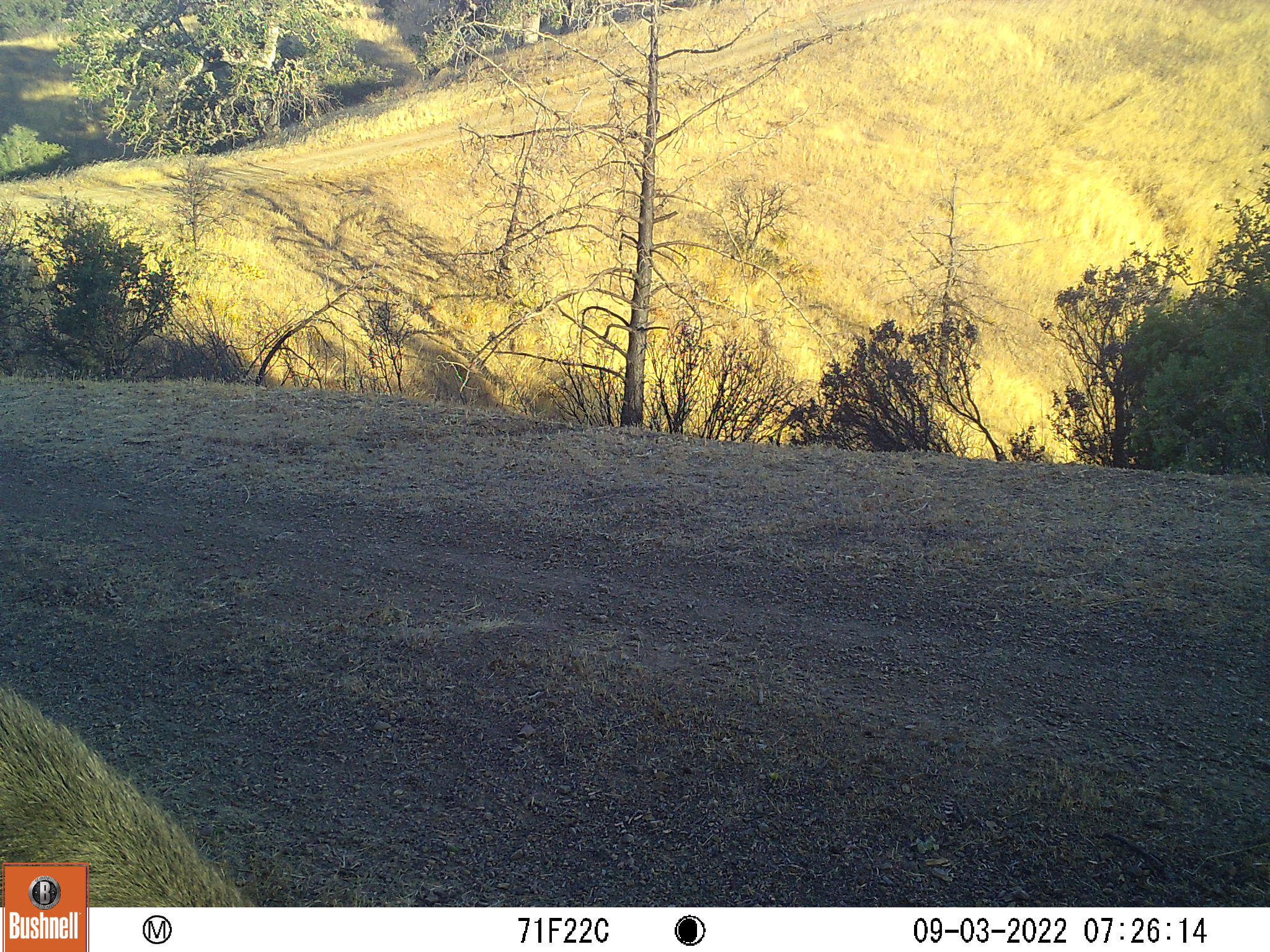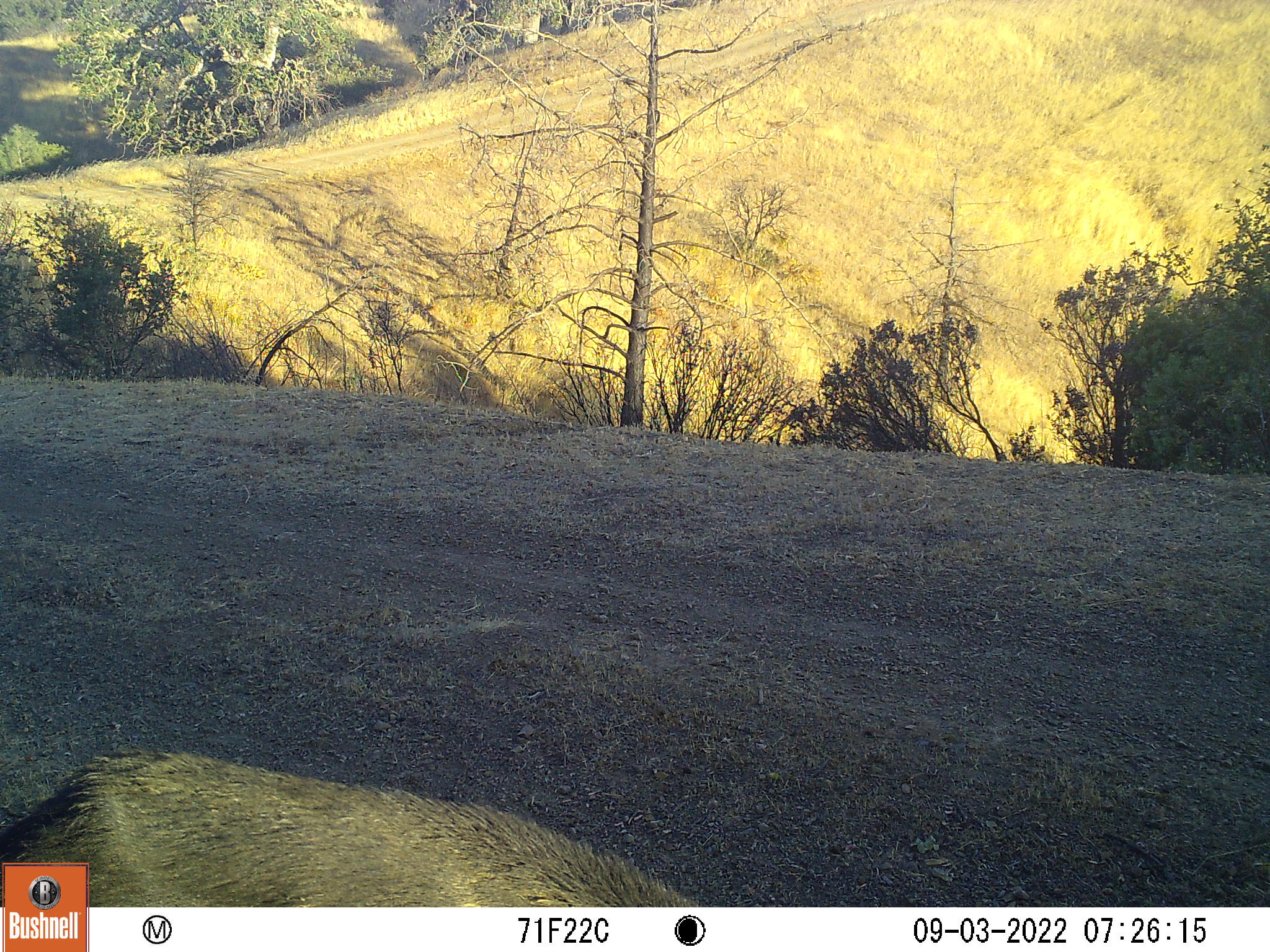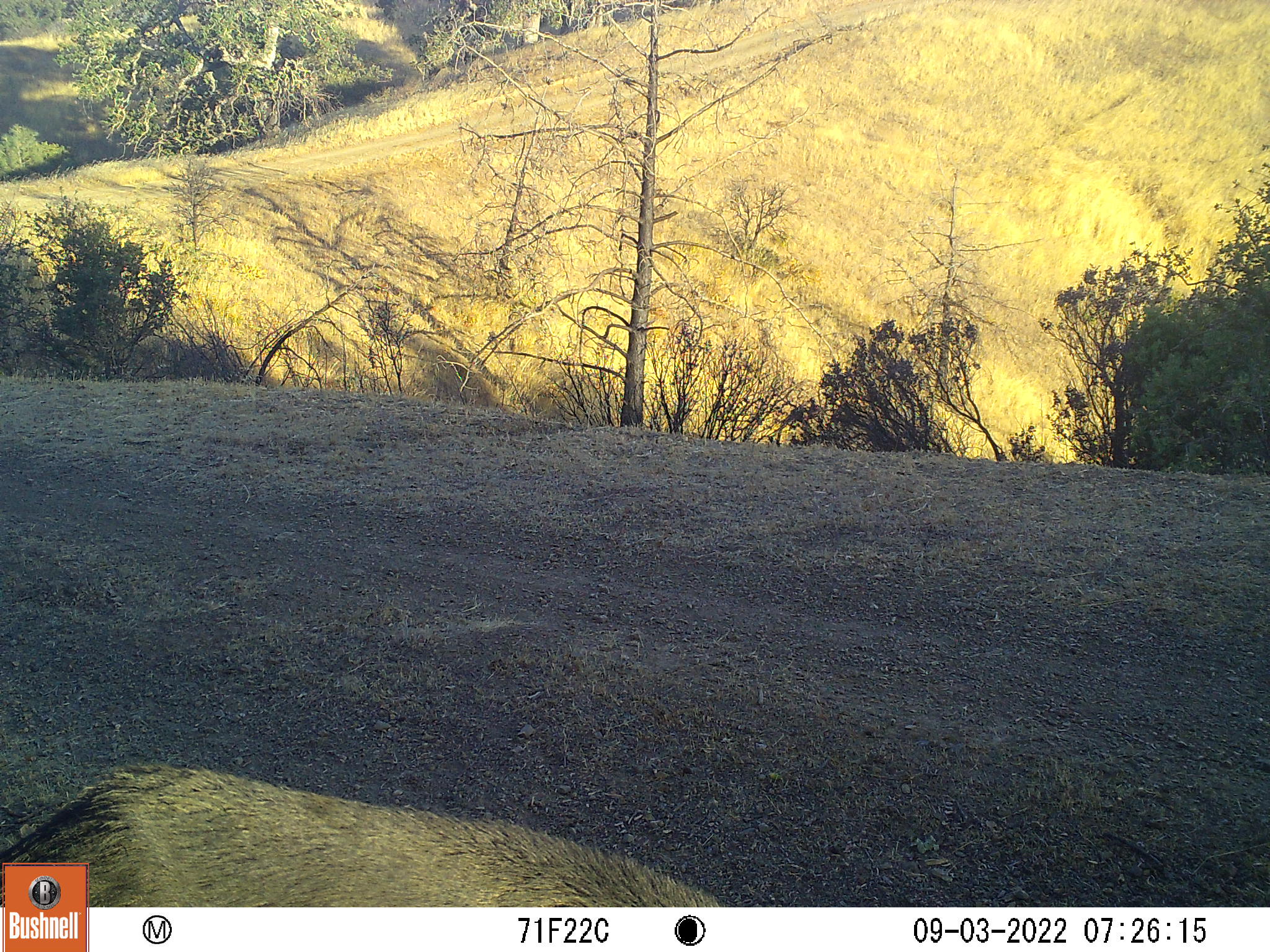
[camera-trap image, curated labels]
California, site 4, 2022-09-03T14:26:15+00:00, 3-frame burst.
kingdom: Animalia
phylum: Chordata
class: Mammalia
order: Artiodactyla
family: Suidae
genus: Sus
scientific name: Sus scrofa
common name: wild boar